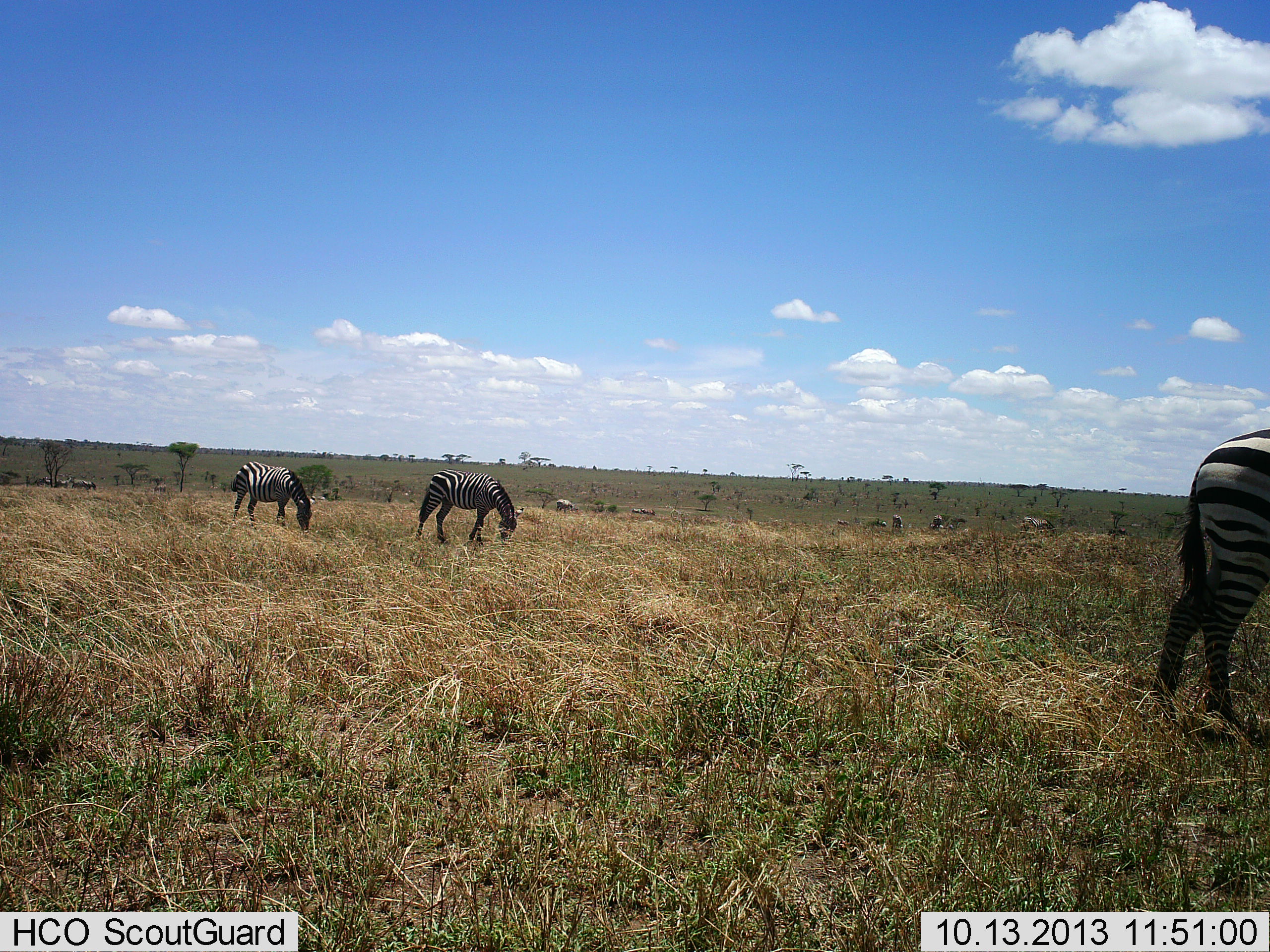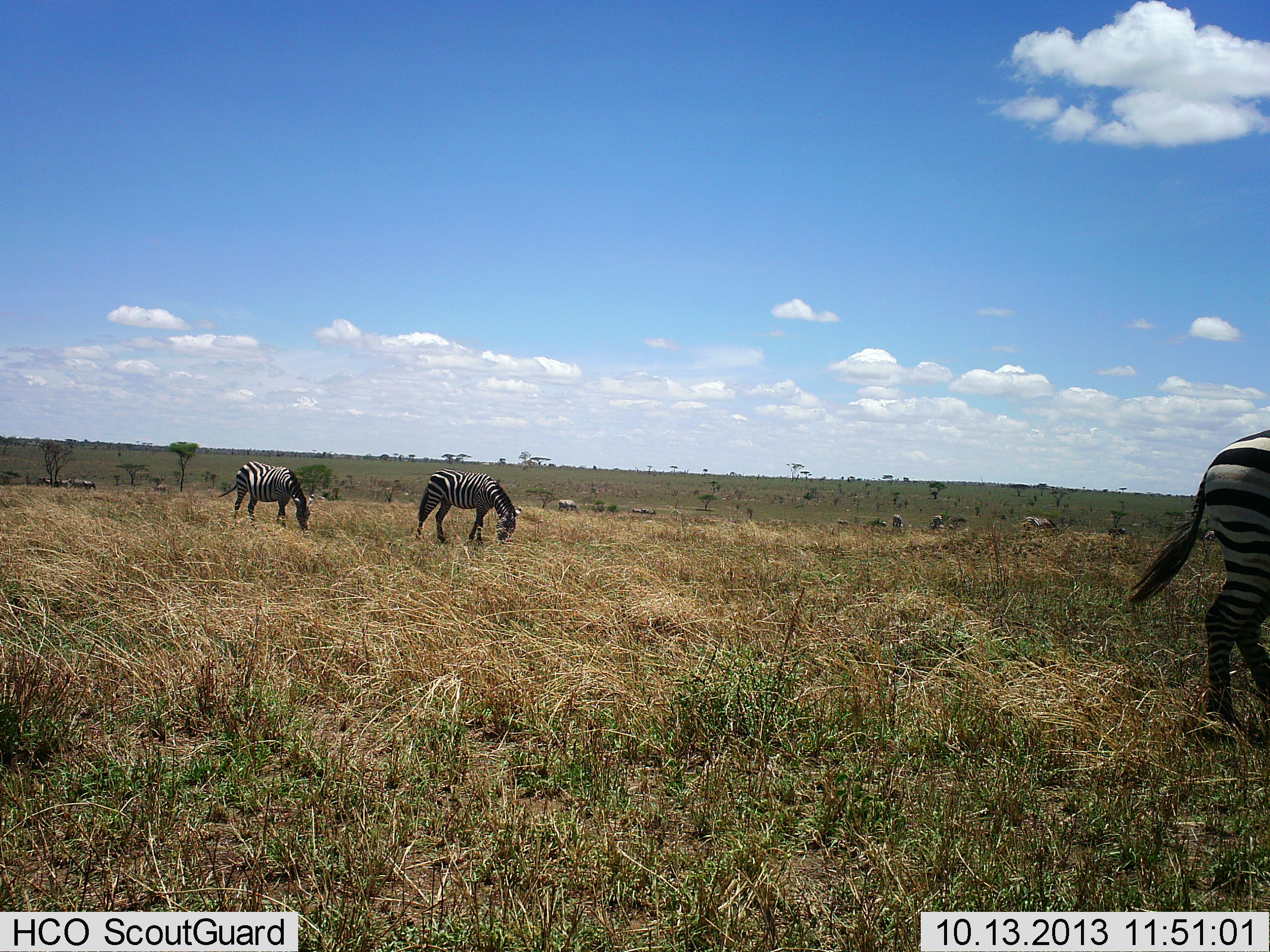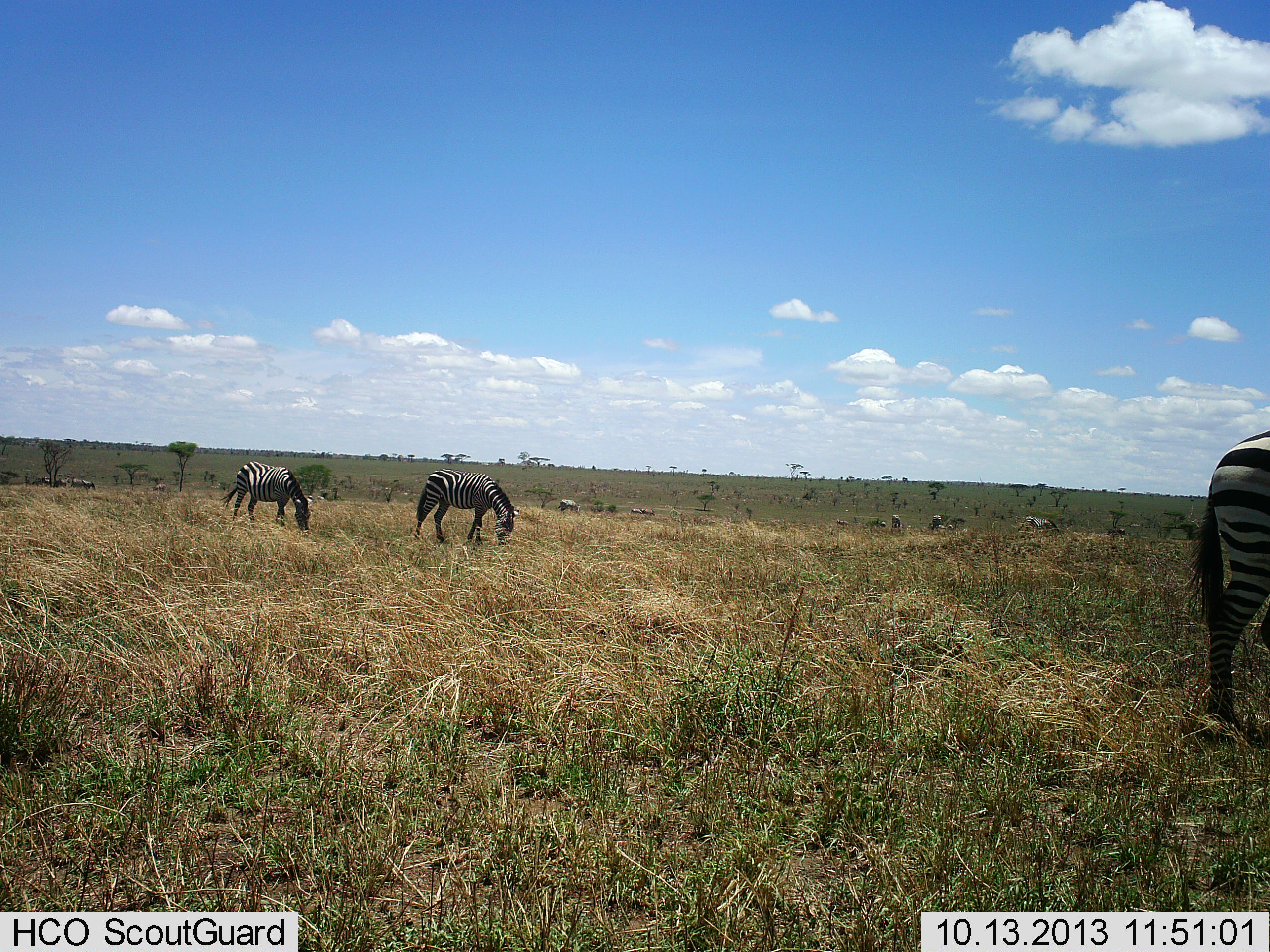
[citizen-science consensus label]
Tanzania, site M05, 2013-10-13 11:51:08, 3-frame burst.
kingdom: Animalia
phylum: Chordata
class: Mammalia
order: Perissodactyla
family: Equidae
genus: Equus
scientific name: Equus quagga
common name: plains zebra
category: zebra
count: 10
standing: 30%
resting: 0%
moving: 10%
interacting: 0%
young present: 0%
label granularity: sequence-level